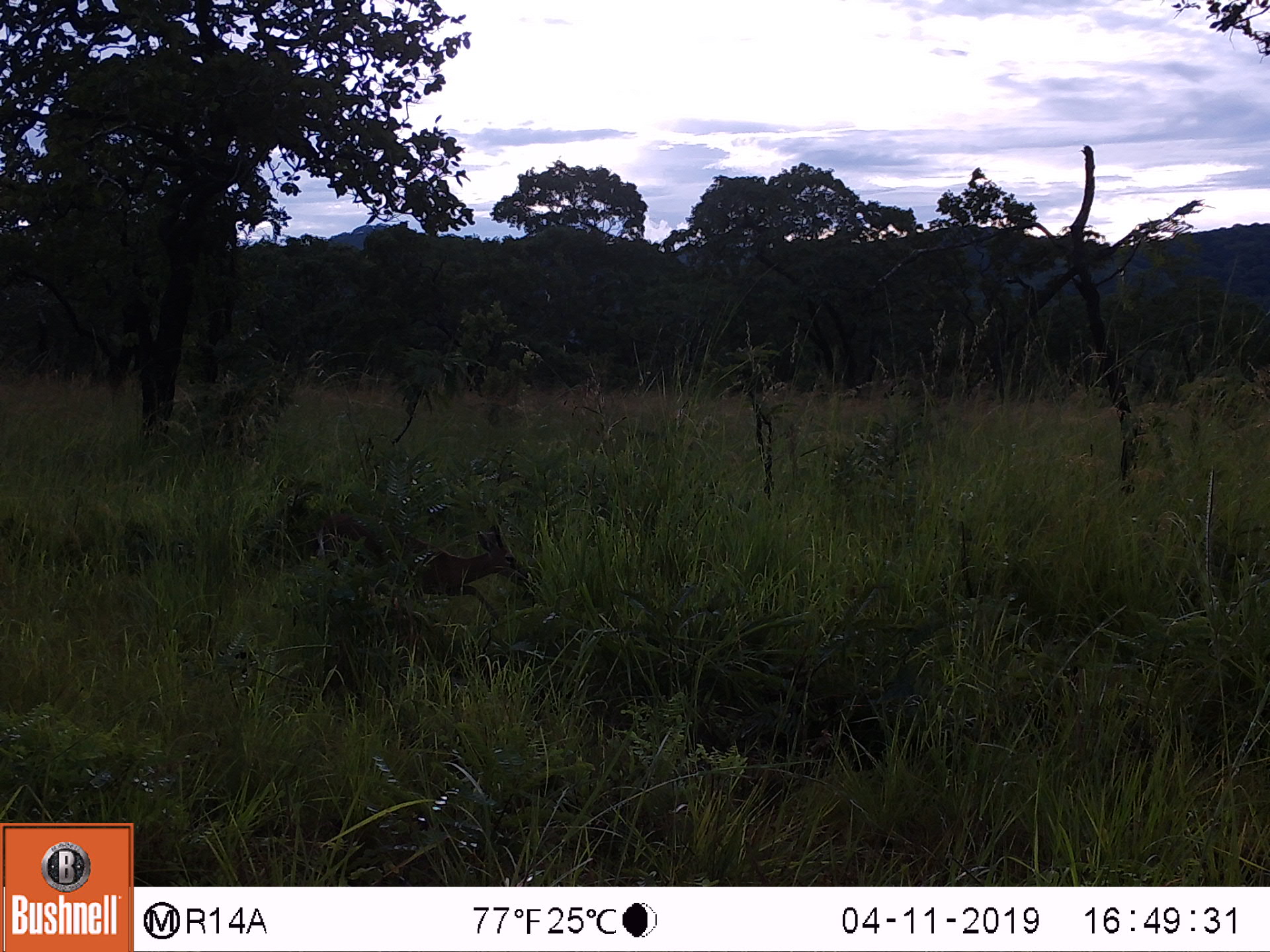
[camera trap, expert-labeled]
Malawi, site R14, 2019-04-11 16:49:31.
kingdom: Animalia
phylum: Chordata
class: Mammalia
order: Artiodactyla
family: Bovidae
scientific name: Antilopinae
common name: small antelope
Small antelope (Antilopinae), count 1.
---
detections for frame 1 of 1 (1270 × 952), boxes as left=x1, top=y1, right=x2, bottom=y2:
small antelope: left=379, top=518, right=536, bottom=636